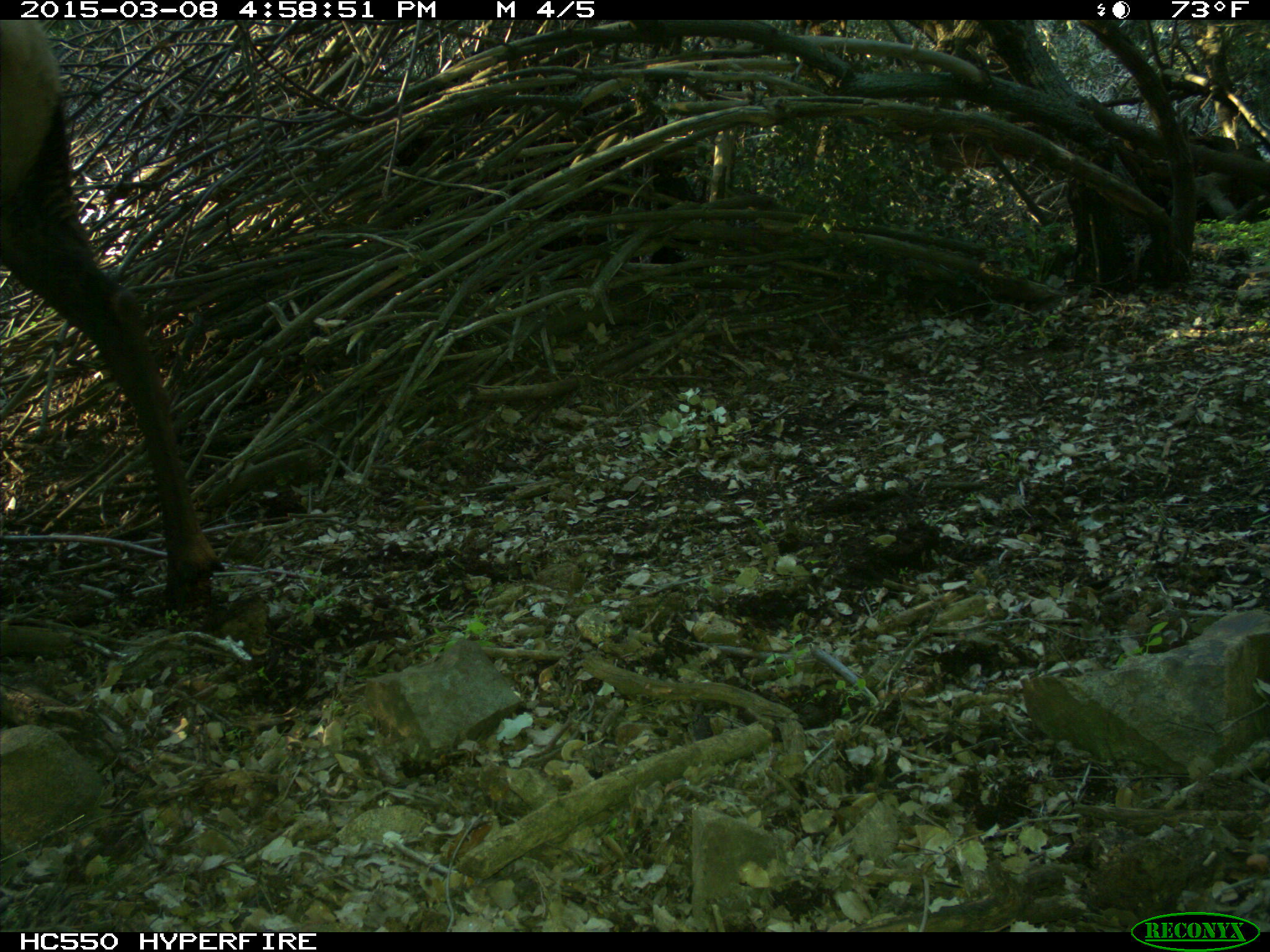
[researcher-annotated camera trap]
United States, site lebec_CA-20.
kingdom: Animalia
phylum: Chordata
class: Mammalia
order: Artiodactyla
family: Cervidae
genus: Cervus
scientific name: Cervus canadensis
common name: elk